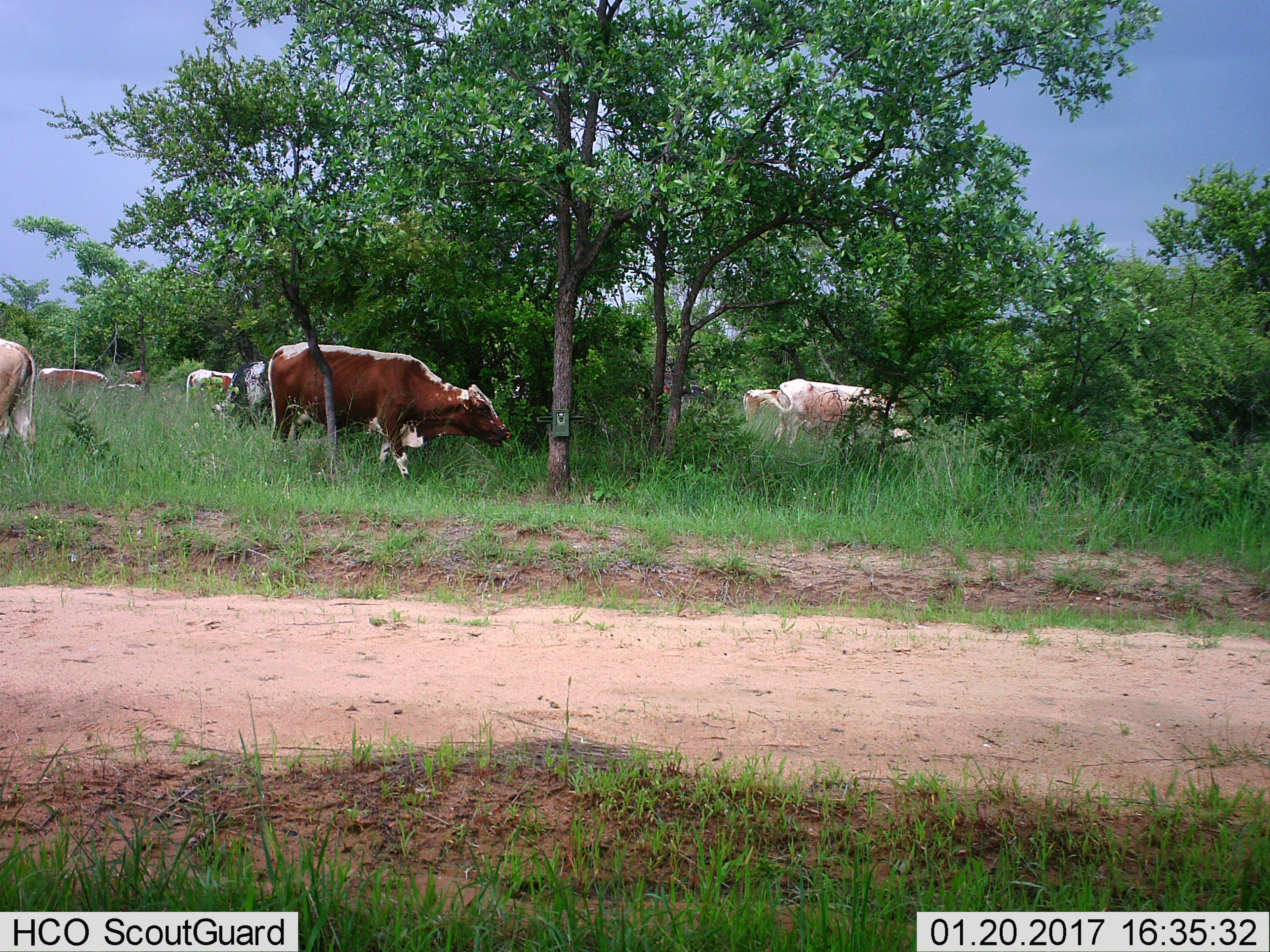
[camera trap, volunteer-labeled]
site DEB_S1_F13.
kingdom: Animalia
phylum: Chordata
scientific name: Vertebrata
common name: domestic animal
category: domesticanimal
Domesticanimal (domestic animal) (Vertebrata), count 9. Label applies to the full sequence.